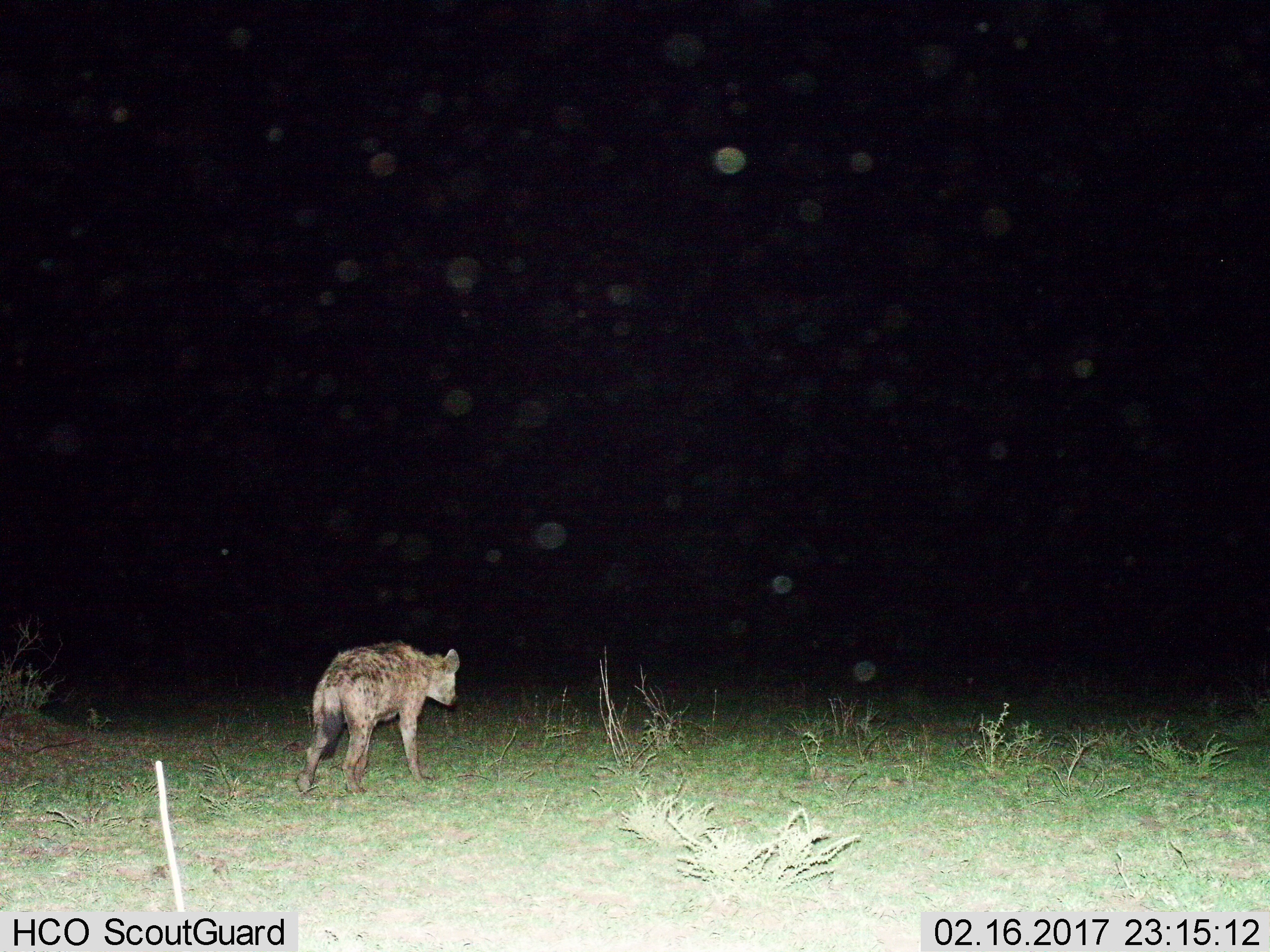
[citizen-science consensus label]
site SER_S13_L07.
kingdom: Animalia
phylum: Chordata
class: Mammalia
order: Carnivora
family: Hyaenidae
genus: Crocuta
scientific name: Crocuta crocuta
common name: spotted hyena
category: hyenaspotted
Hyenaspotted (spotted hyena) (Crocuta crocuta), count 1. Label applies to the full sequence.